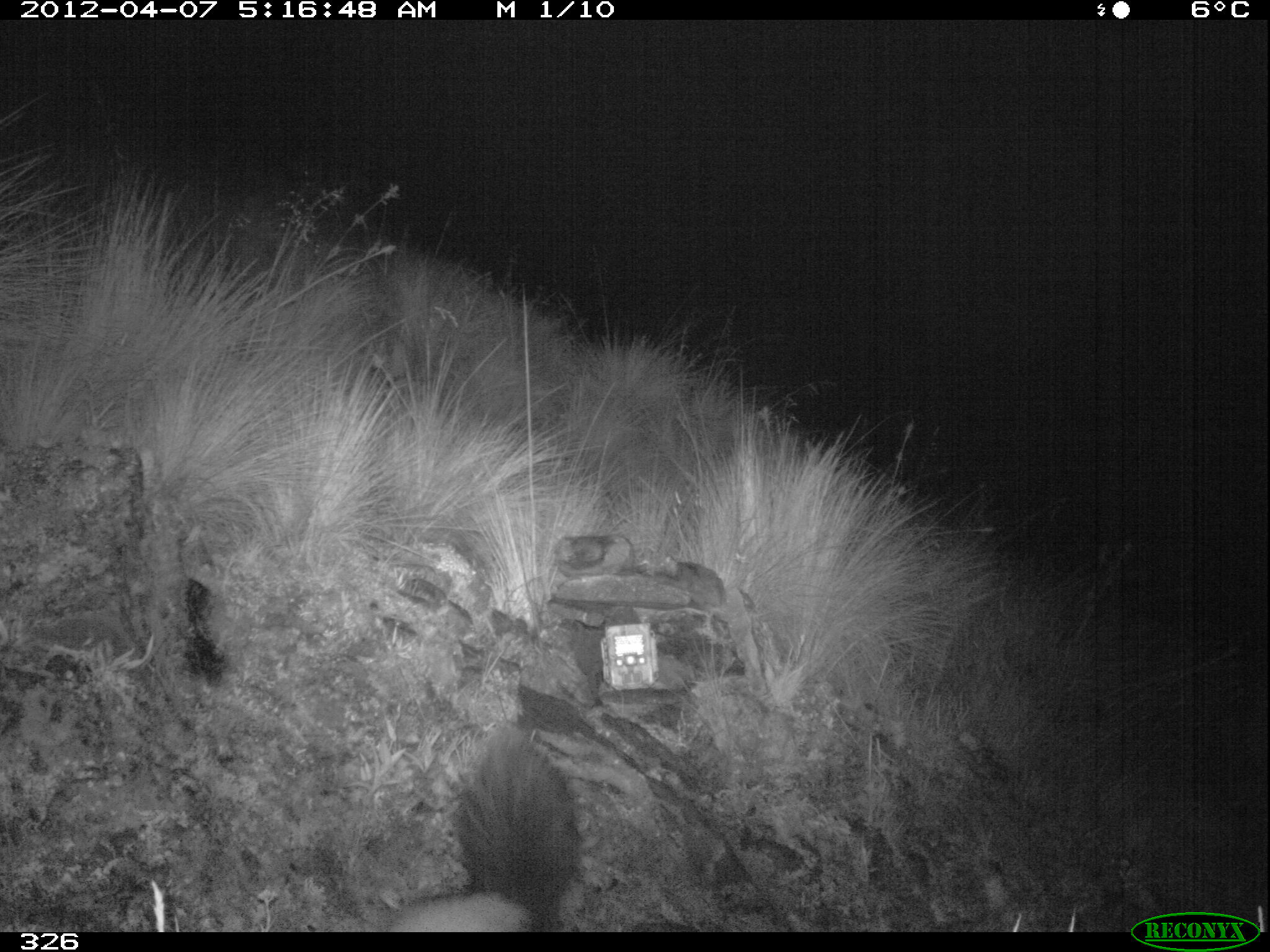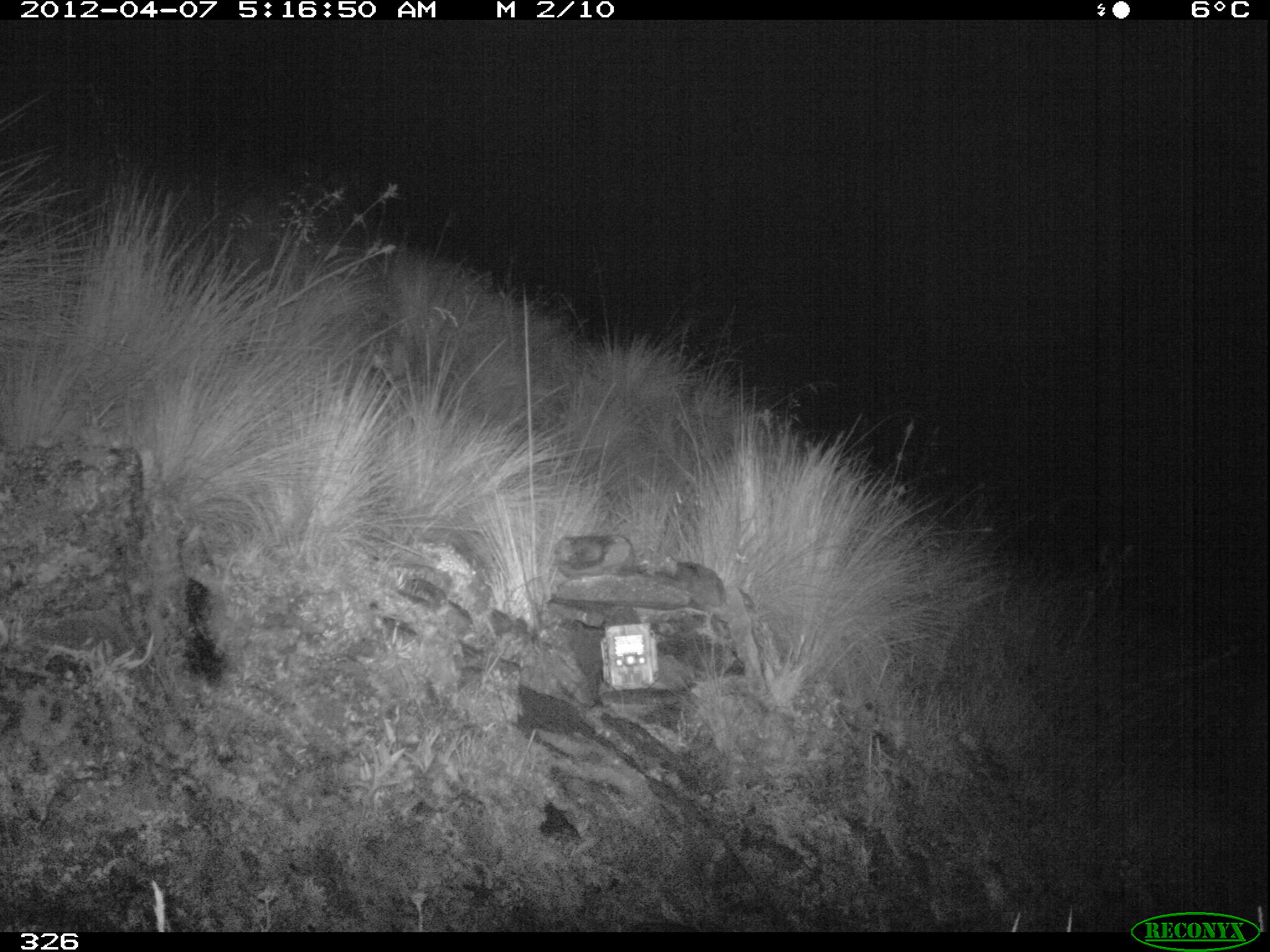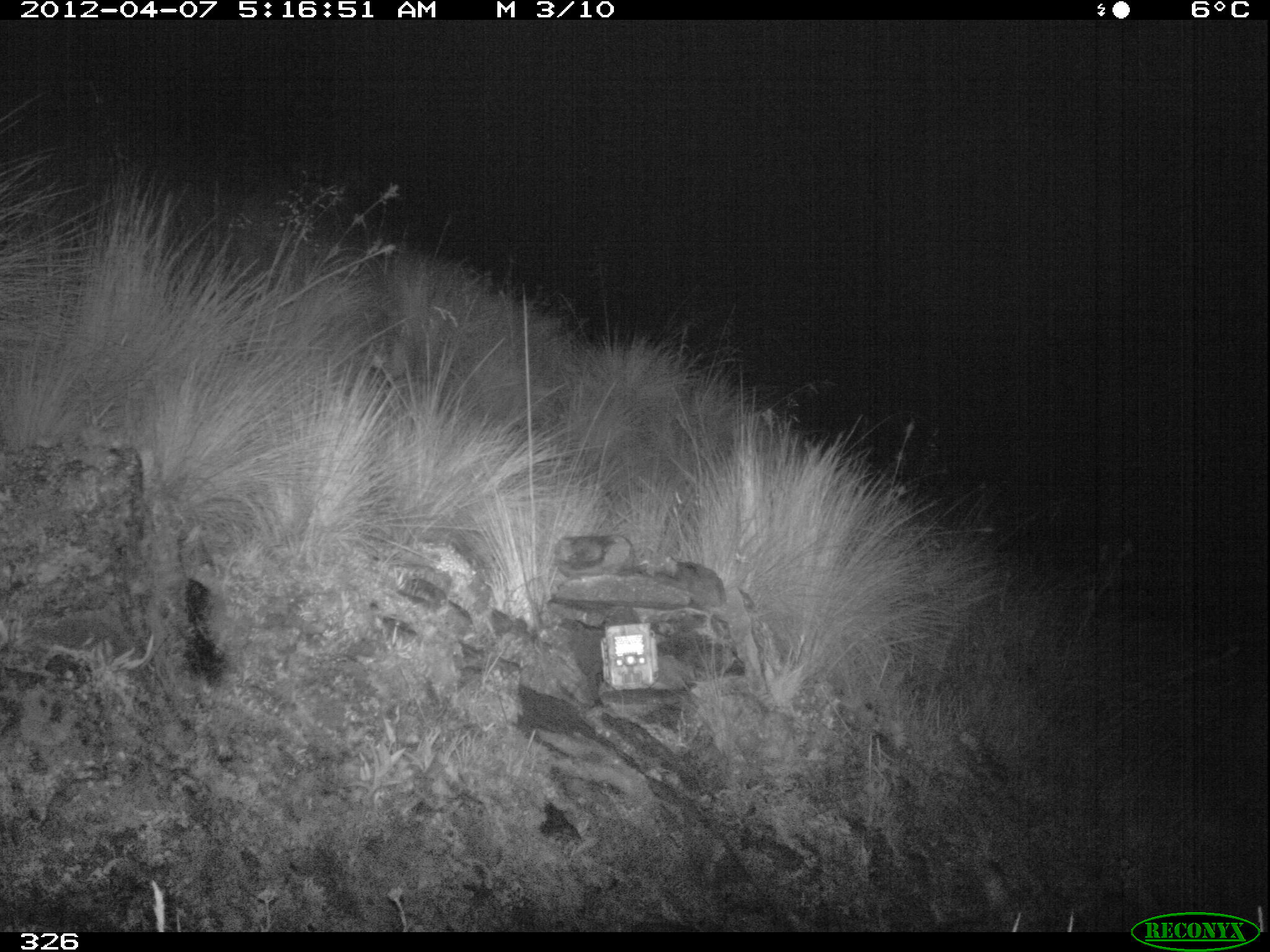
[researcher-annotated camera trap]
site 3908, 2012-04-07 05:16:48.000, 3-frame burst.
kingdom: Animalia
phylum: Chordata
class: Mammalia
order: Carnivora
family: Mephitidae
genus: Conepatus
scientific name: Conepatus chinga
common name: molina's hog-nosed skunk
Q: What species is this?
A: Conepatus chinga (molina's hog-nosed skunk).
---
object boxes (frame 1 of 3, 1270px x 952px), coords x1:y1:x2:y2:
conepatus chinga: 385:724:583:932